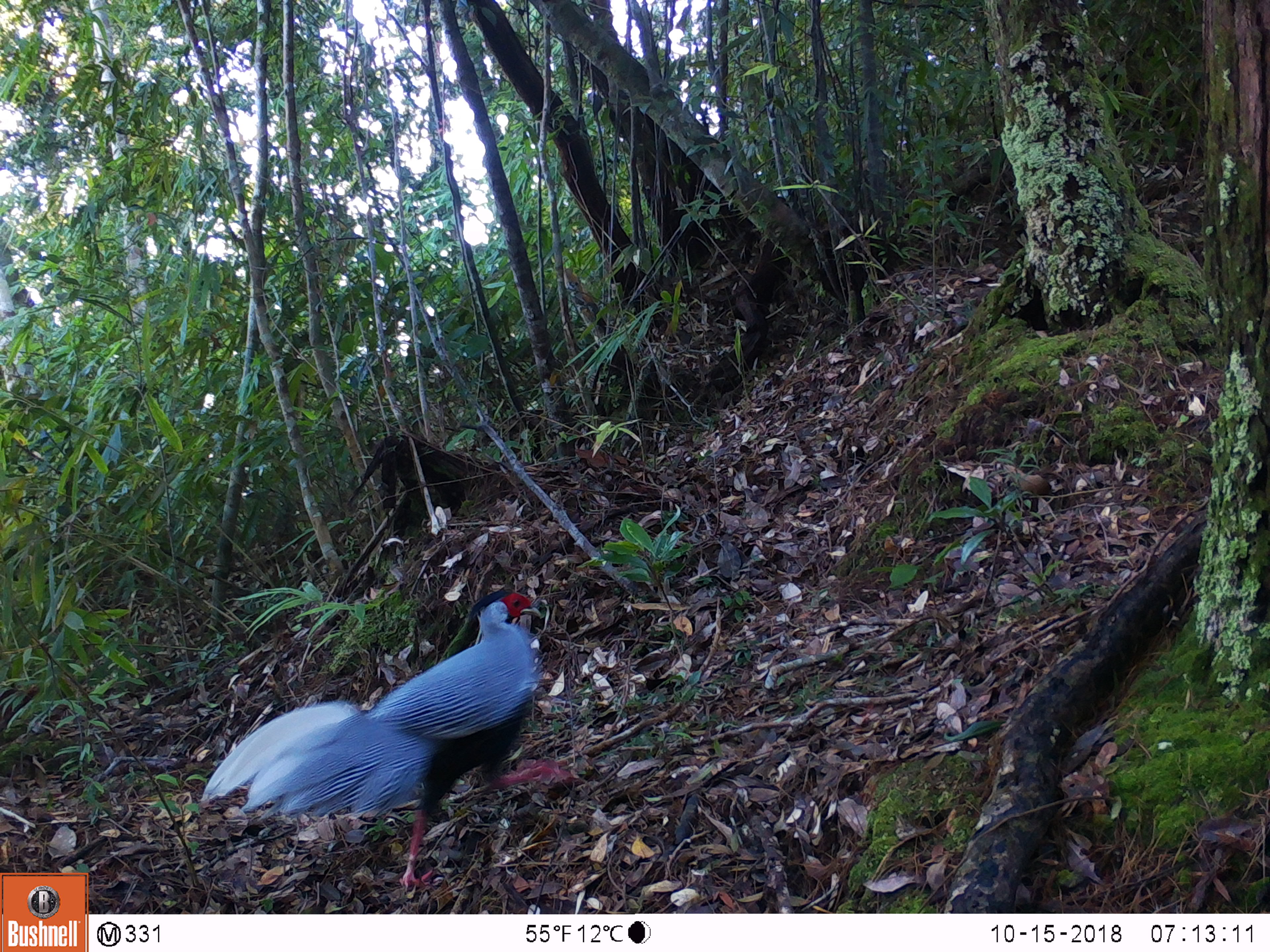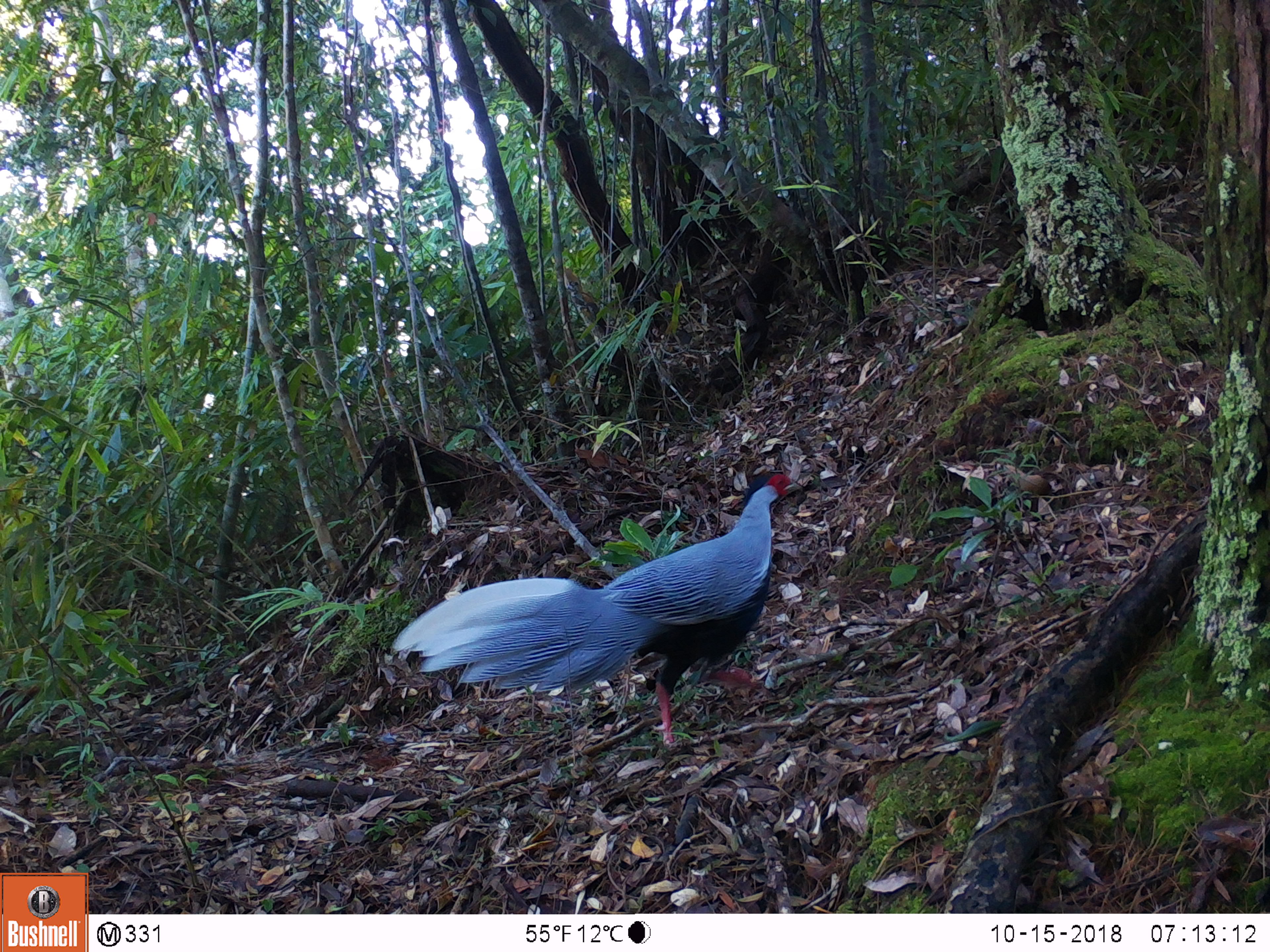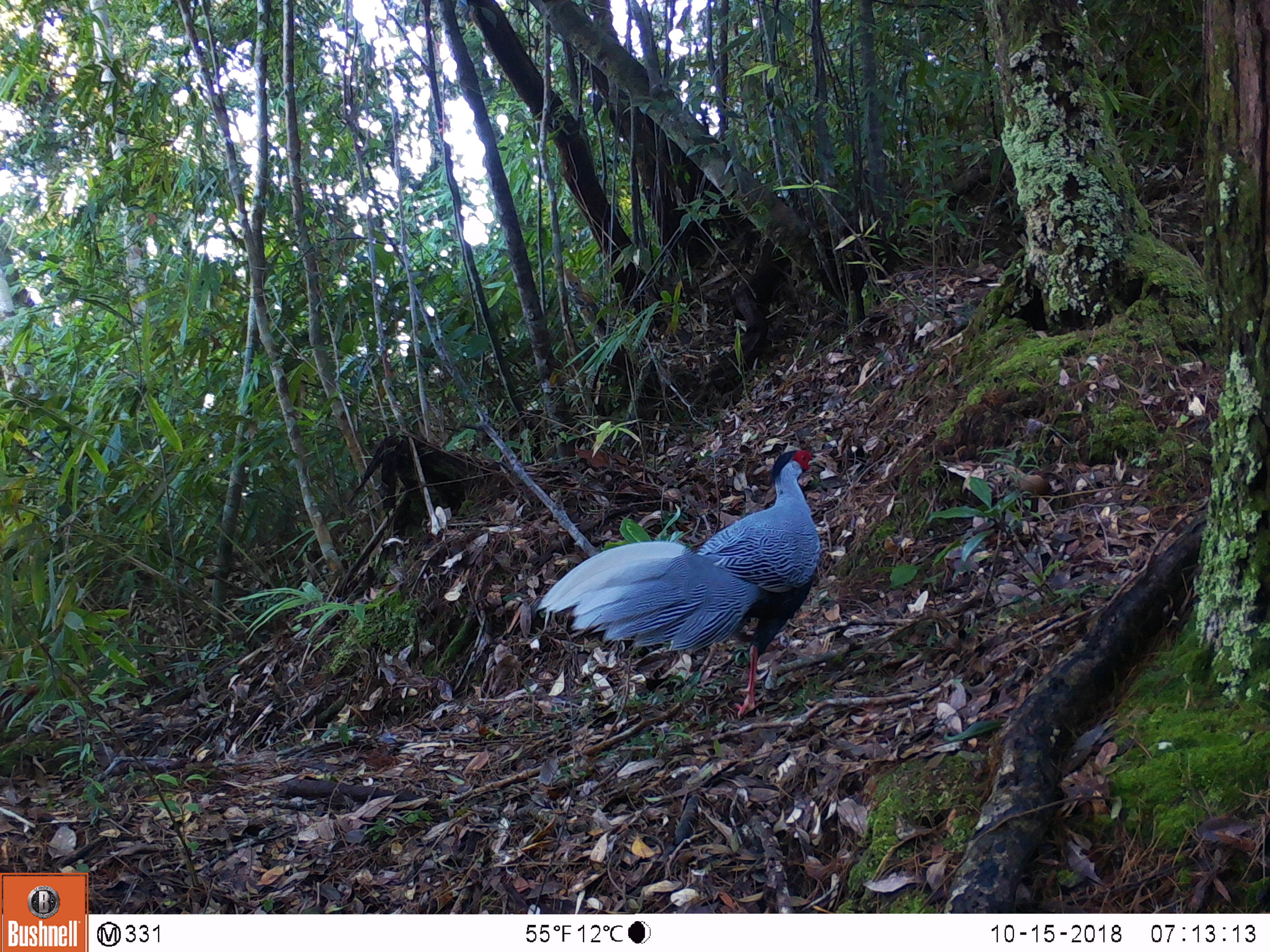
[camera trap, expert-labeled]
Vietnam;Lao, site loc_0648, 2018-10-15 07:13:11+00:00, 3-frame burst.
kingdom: Animalia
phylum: Chordata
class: Aves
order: Galliformes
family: Phasianidae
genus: Lophura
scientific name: Lophura nycthemera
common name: silver pheasant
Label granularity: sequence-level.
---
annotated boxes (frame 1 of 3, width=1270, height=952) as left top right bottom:
silver pheasant: 199 586 574 888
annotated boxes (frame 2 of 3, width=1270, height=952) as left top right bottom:
silver pheasant: 389 471 796 746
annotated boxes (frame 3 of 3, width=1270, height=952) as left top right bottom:
silver pheasant: 533 450 825 719